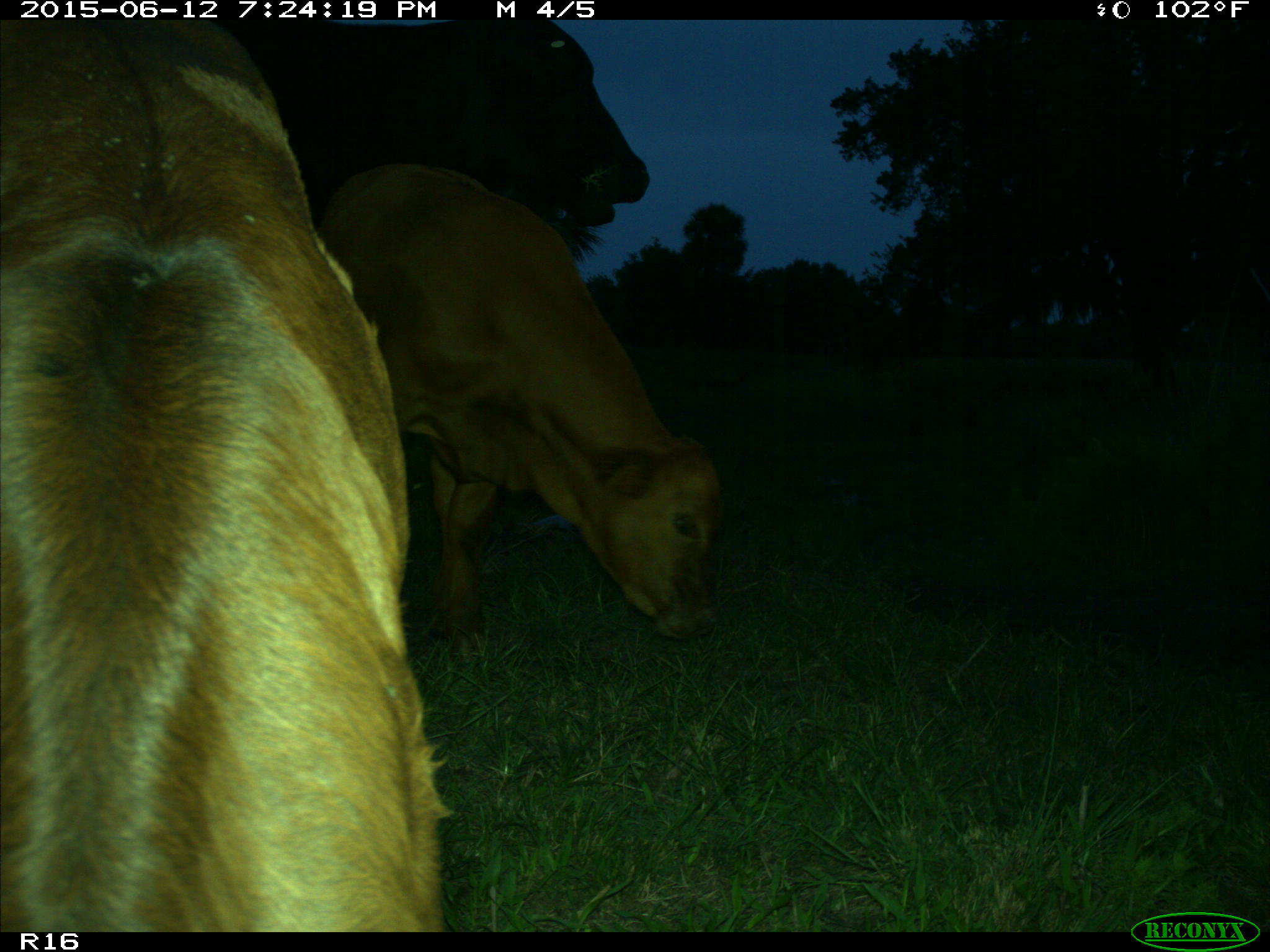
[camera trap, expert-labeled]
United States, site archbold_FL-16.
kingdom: Animalia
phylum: Chordata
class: Mammalia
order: Artiodactyla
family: Bovidae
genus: Bos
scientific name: Bos taurus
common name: domestic cow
Bos taurus (domestic cow).